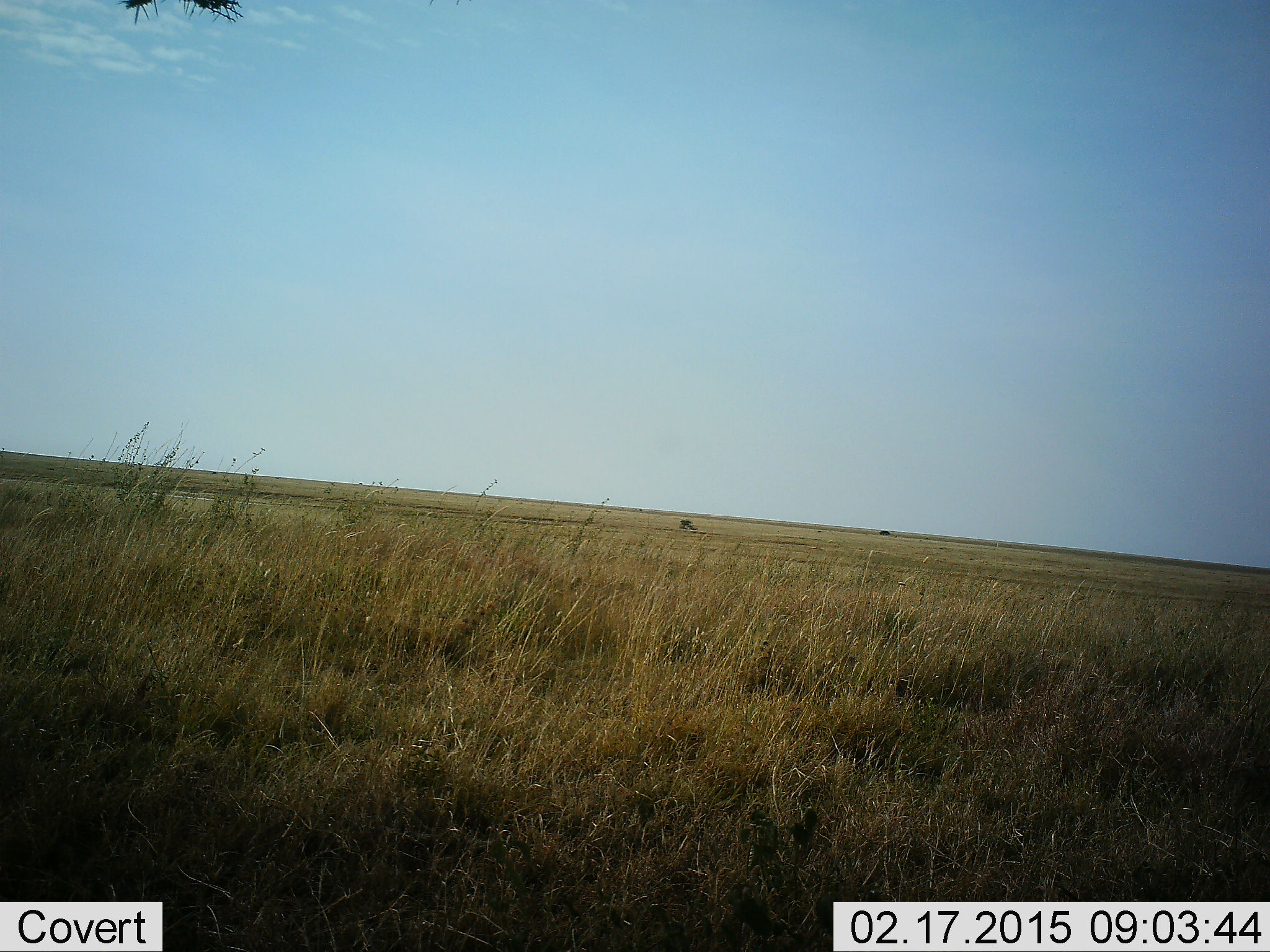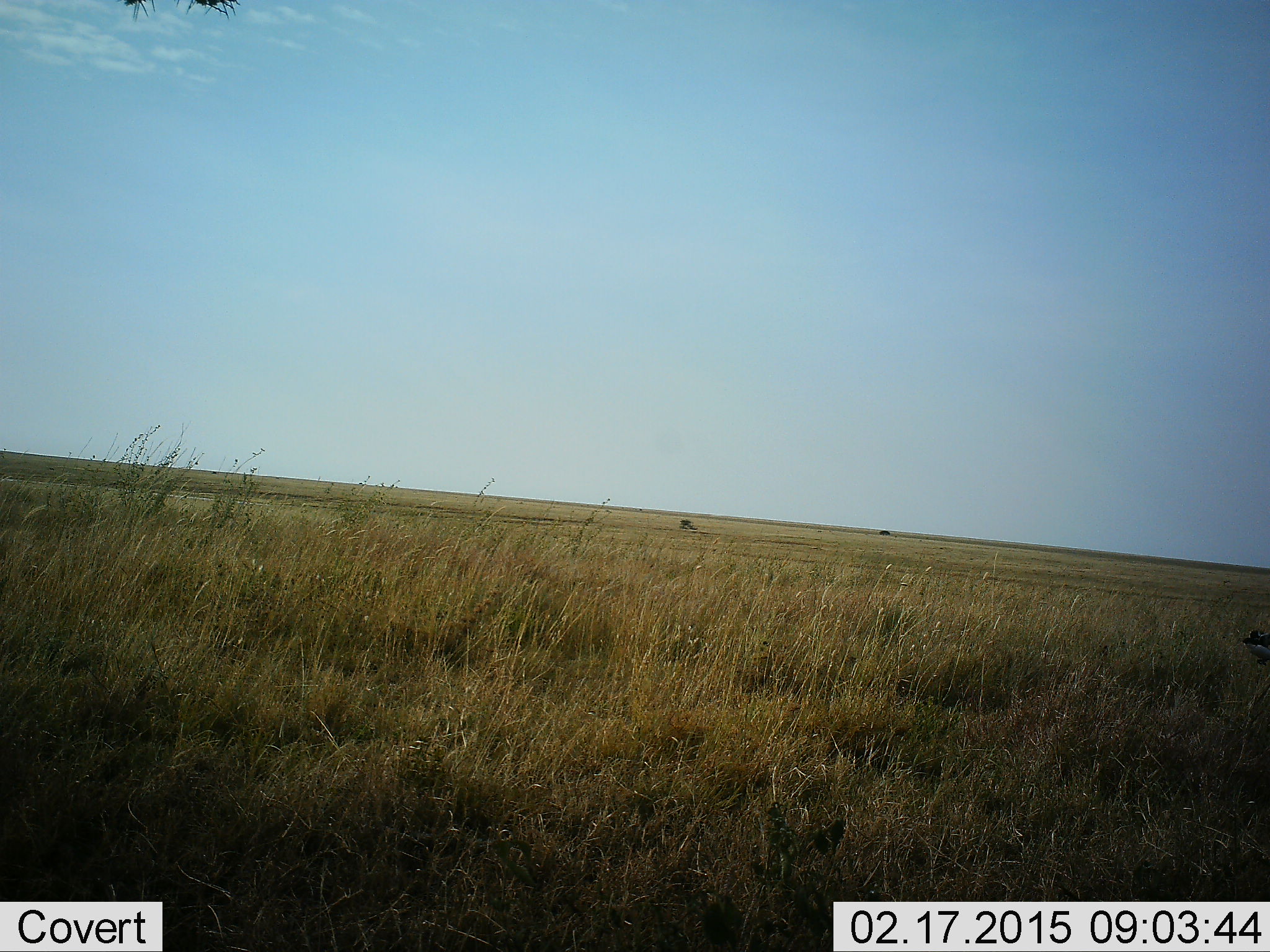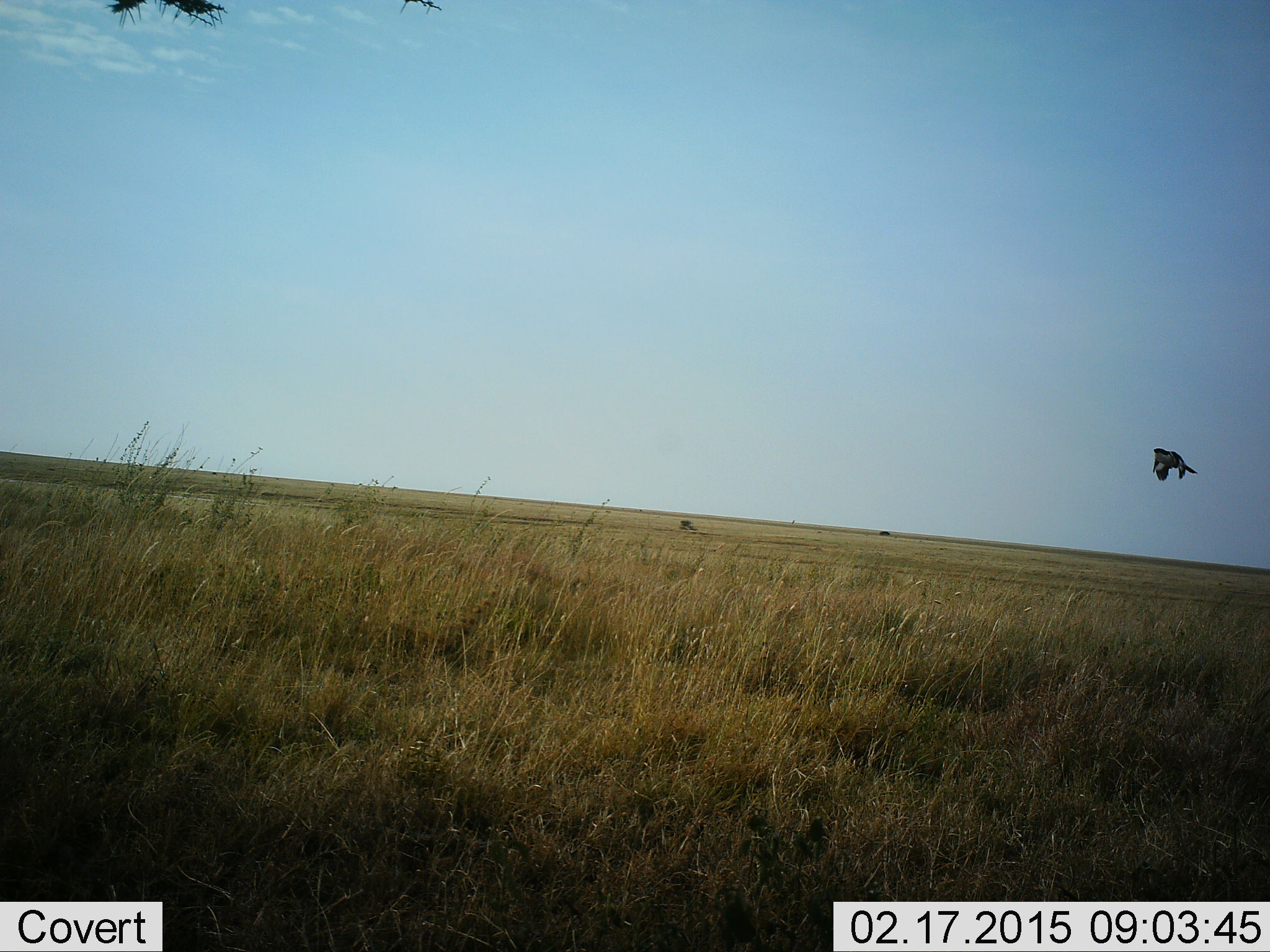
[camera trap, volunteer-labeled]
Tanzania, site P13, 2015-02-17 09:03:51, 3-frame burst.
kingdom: Animalia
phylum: Chordata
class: Aves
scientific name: Aves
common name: bird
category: otherbird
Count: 1.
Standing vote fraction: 0%.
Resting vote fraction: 0%.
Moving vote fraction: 100%.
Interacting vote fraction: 0%.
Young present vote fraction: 0%.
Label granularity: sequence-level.